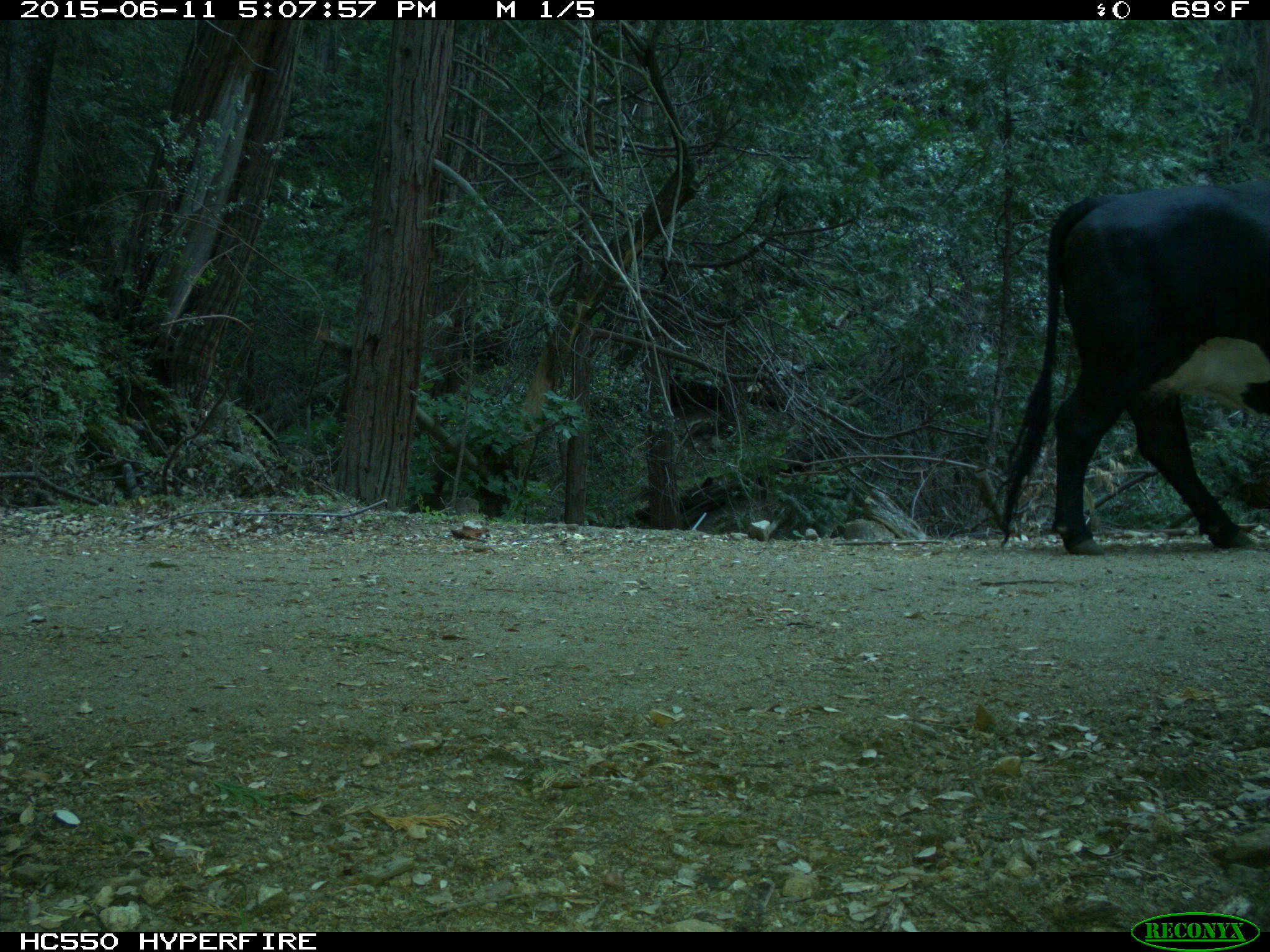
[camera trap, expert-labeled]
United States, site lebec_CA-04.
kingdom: Animalia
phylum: Chordata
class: Mammalia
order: Artiodactyla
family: Bovidae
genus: Bos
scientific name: Bos taurus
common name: domestic cow